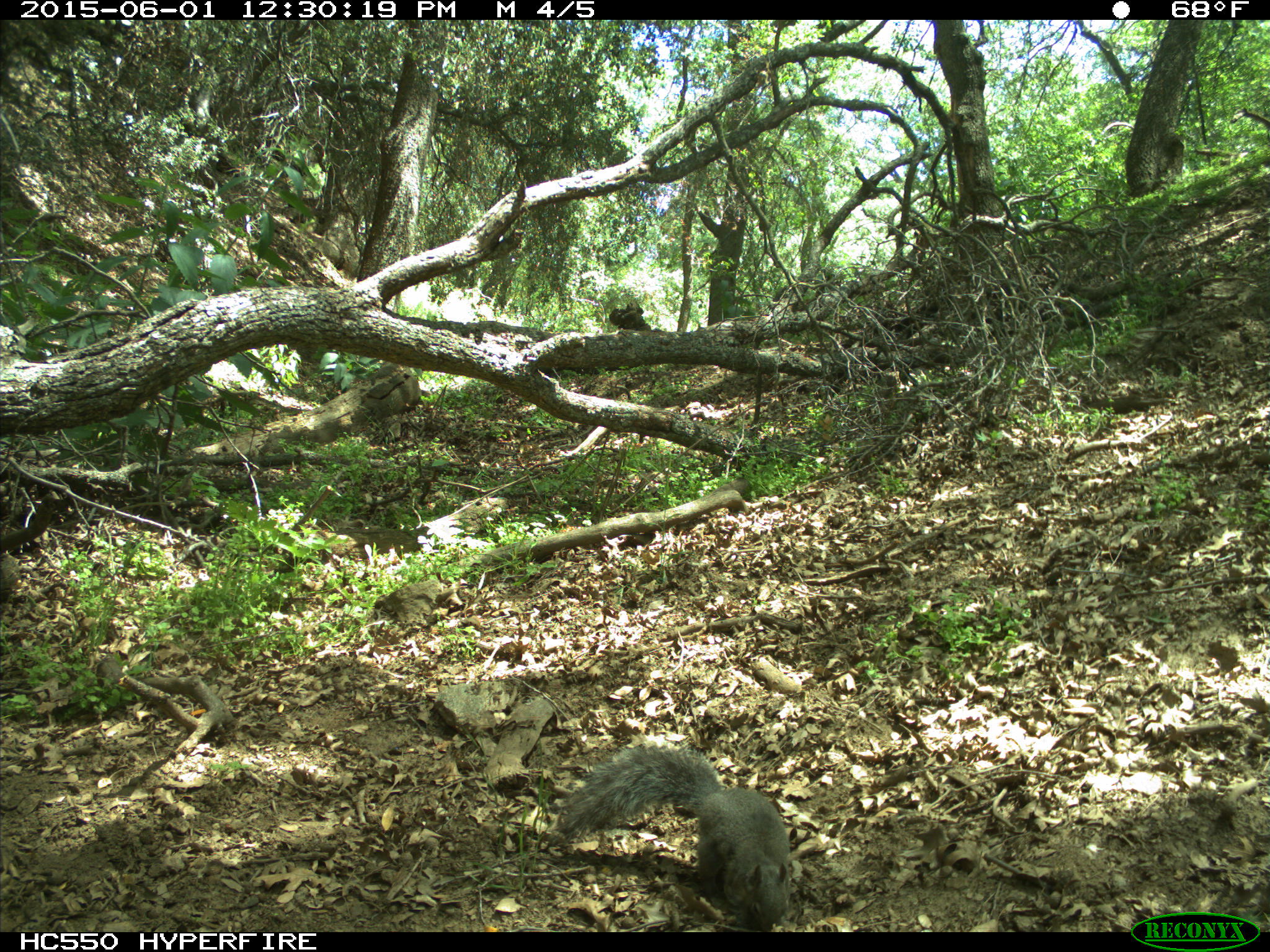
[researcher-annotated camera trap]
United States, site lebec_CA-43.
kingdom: Animalia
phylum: Chordata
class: Mammalia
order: Rodentia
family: Sciuridae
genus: Sciurus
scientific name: Sciurus carolinensis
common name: eastern gray squirrel